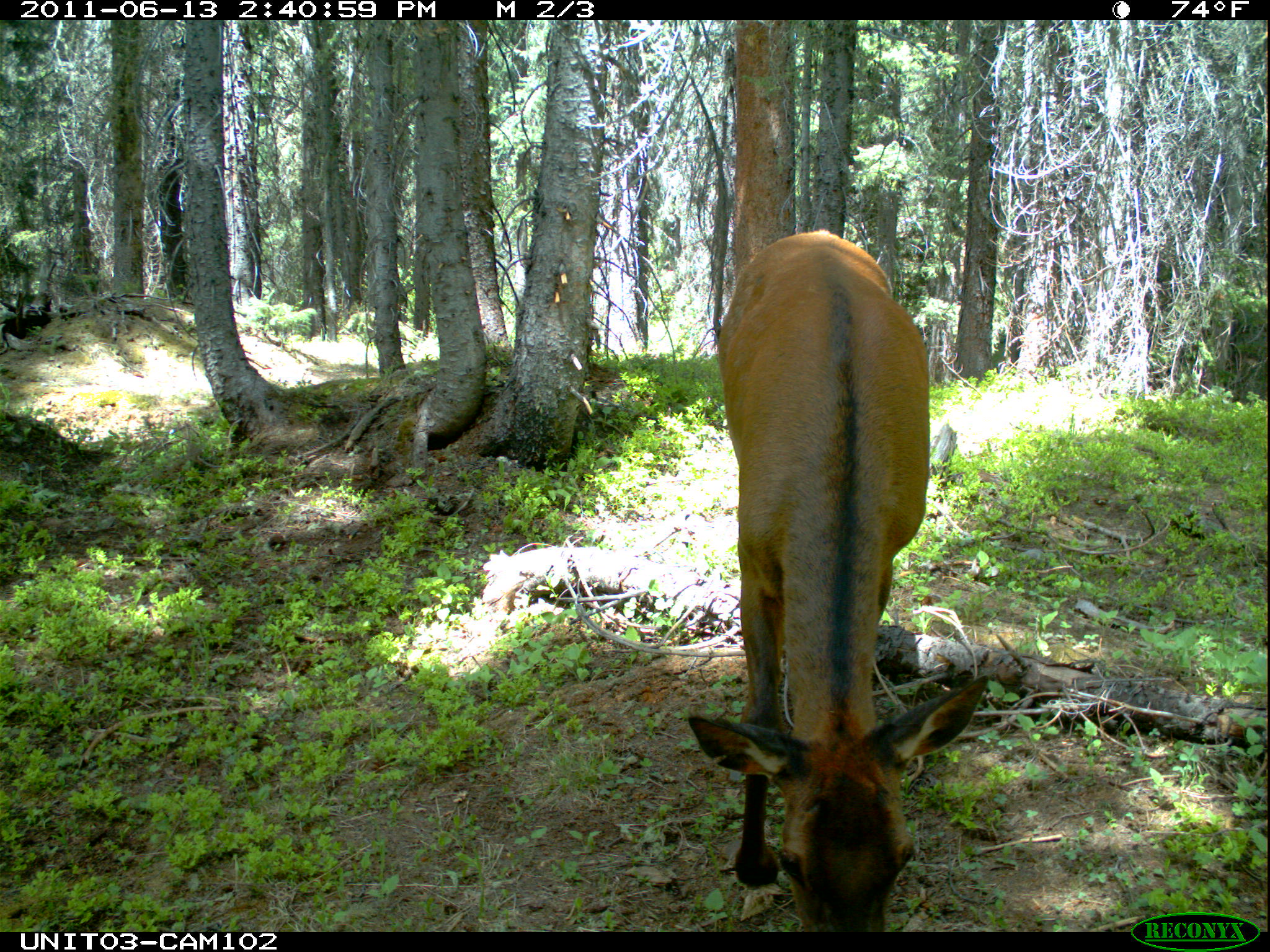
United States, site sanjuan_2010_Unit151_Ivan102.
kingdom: Animalia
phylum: Chordata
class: Mammalia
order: Artiodactyla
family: Cervidae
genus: Cervus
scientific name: Cervus elaphus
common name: red deer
Cervus elaphus (red deer).